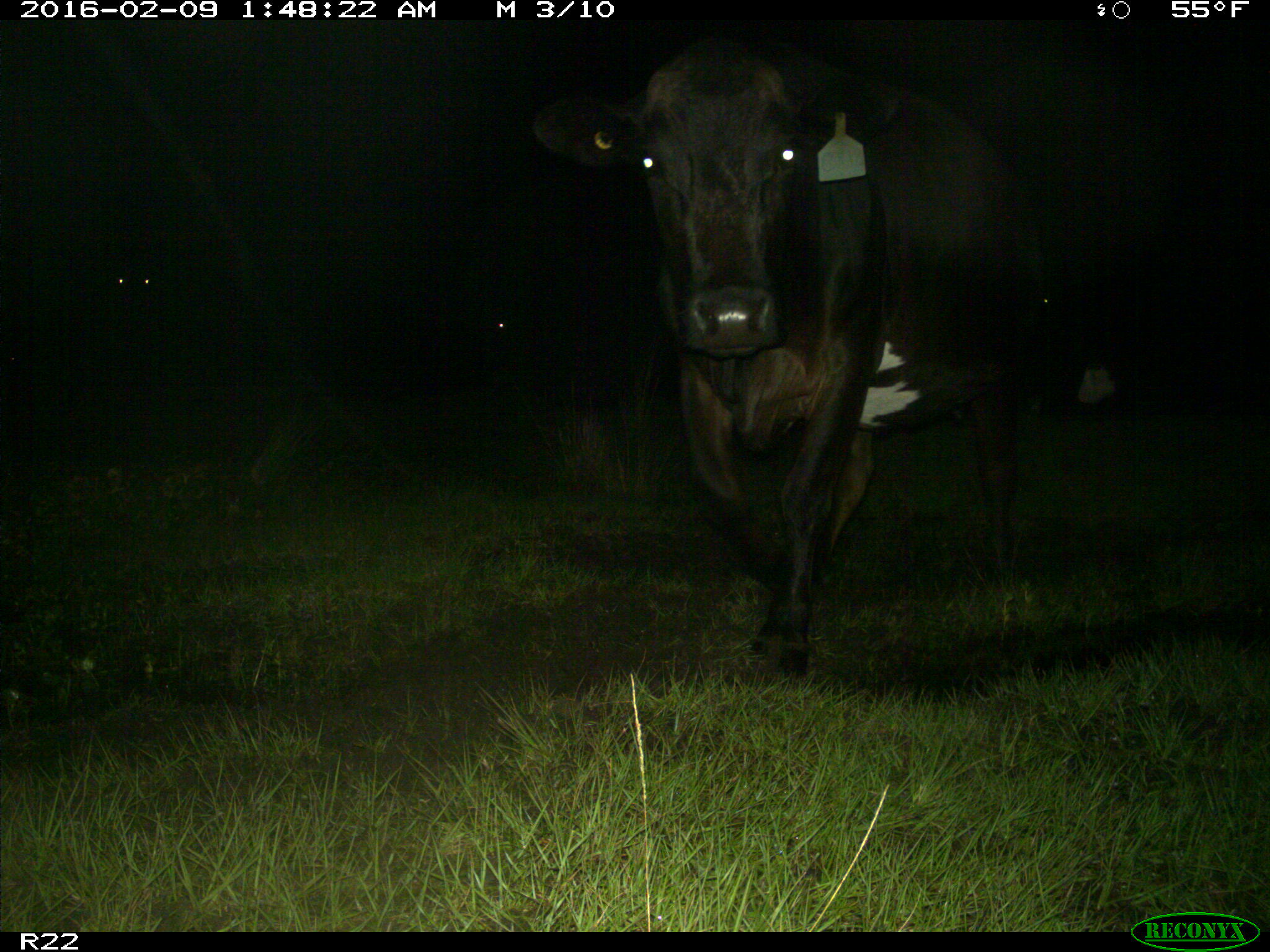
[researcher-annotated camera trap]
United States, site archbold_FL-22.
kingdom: Animalia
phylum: Chordata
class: Mammalia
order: Artiodactyla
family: Bovidae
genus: Bos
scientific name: Bos taurus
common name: domestic cow